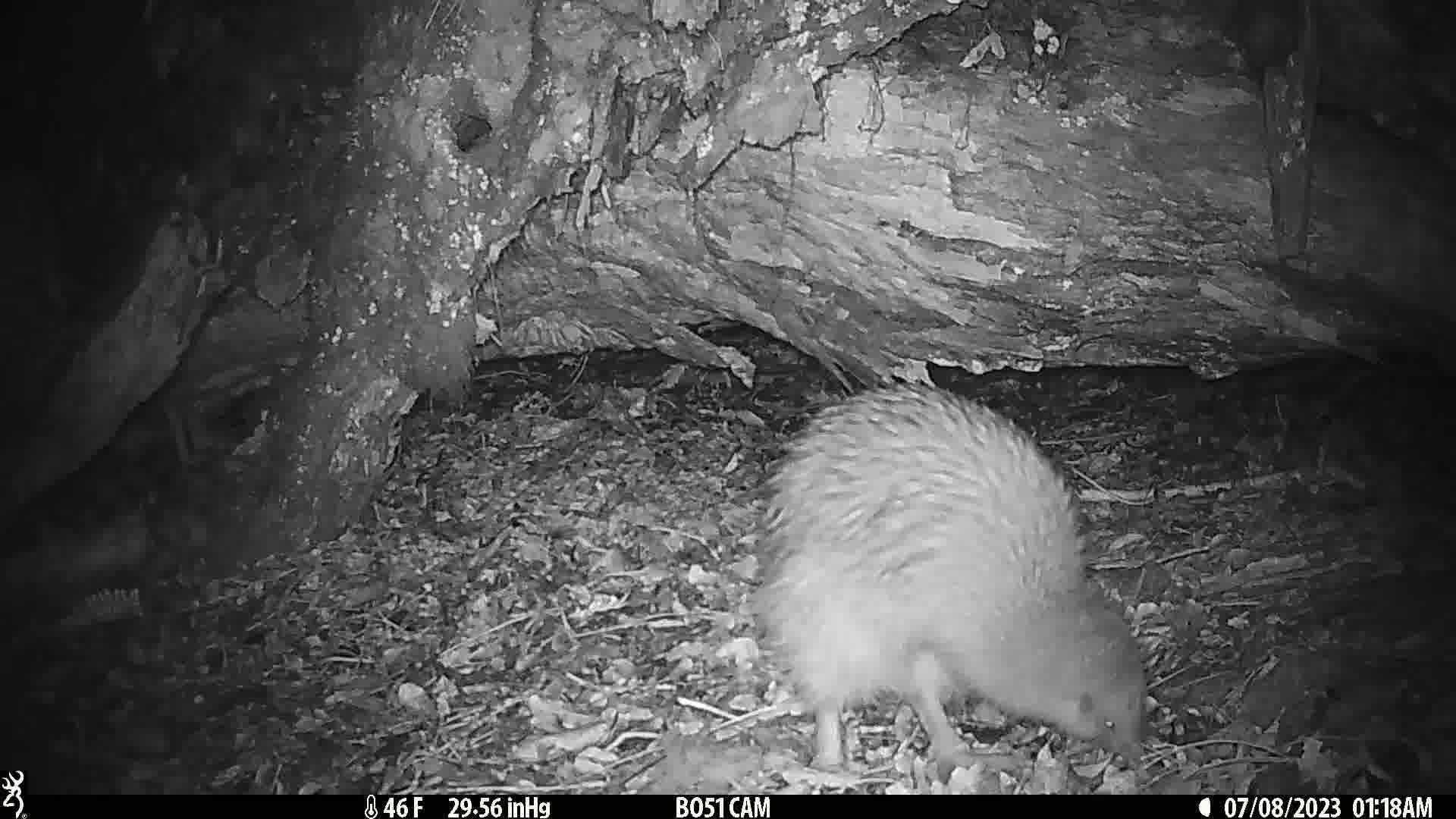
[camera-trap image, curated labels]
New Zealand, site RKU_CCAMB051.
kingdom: Animalia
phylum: Chordata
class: Aves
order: Apterygiformes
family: Apterygidae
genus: Apteryx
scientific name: Apteryx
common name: kiwi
Kiwi (Apteryx).